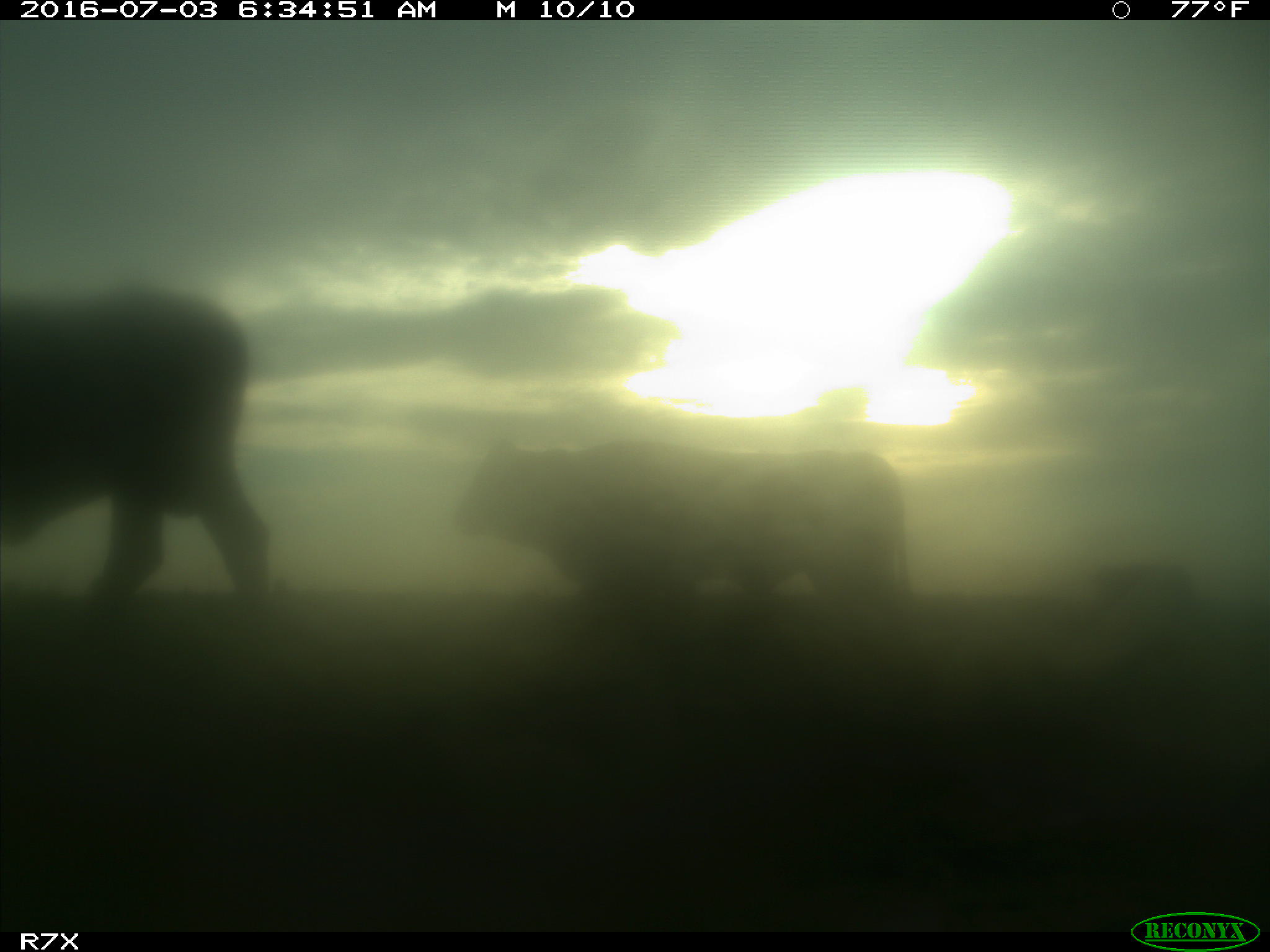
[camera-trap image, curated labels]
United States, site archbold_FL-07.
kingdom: Animalia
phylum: Chordata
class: Mammalia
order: Artiodactyla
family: Bovidae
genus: Bos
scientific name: Bos taurus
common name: domestic cow